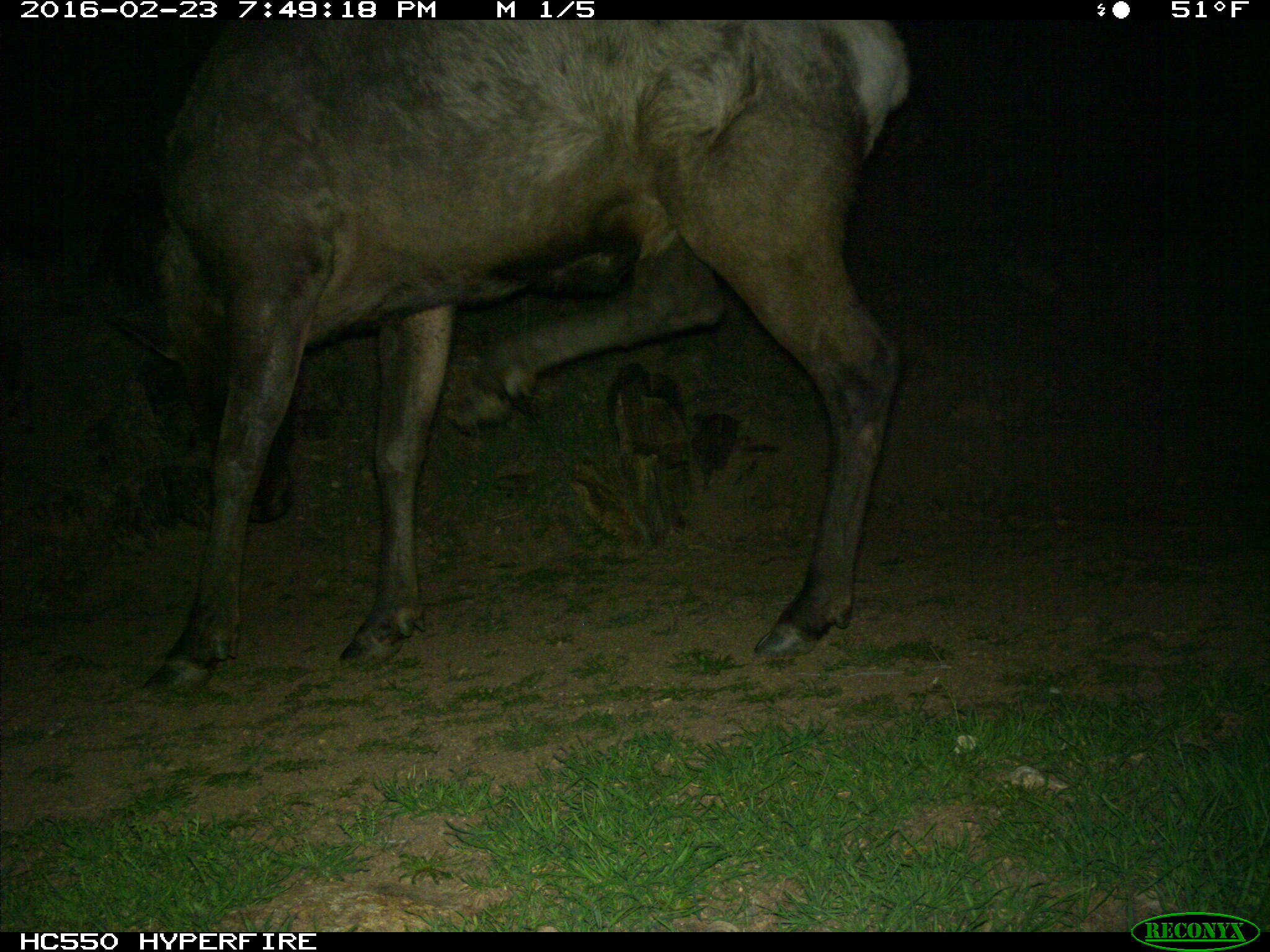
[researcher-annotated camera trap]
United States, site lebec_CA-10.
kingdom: Animalia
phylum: Chordata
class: Mammalia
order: Artiodactyla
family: Cervidae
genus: Cervus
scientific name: Cervus canadensis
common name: elk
Cervus canadensis (elk).